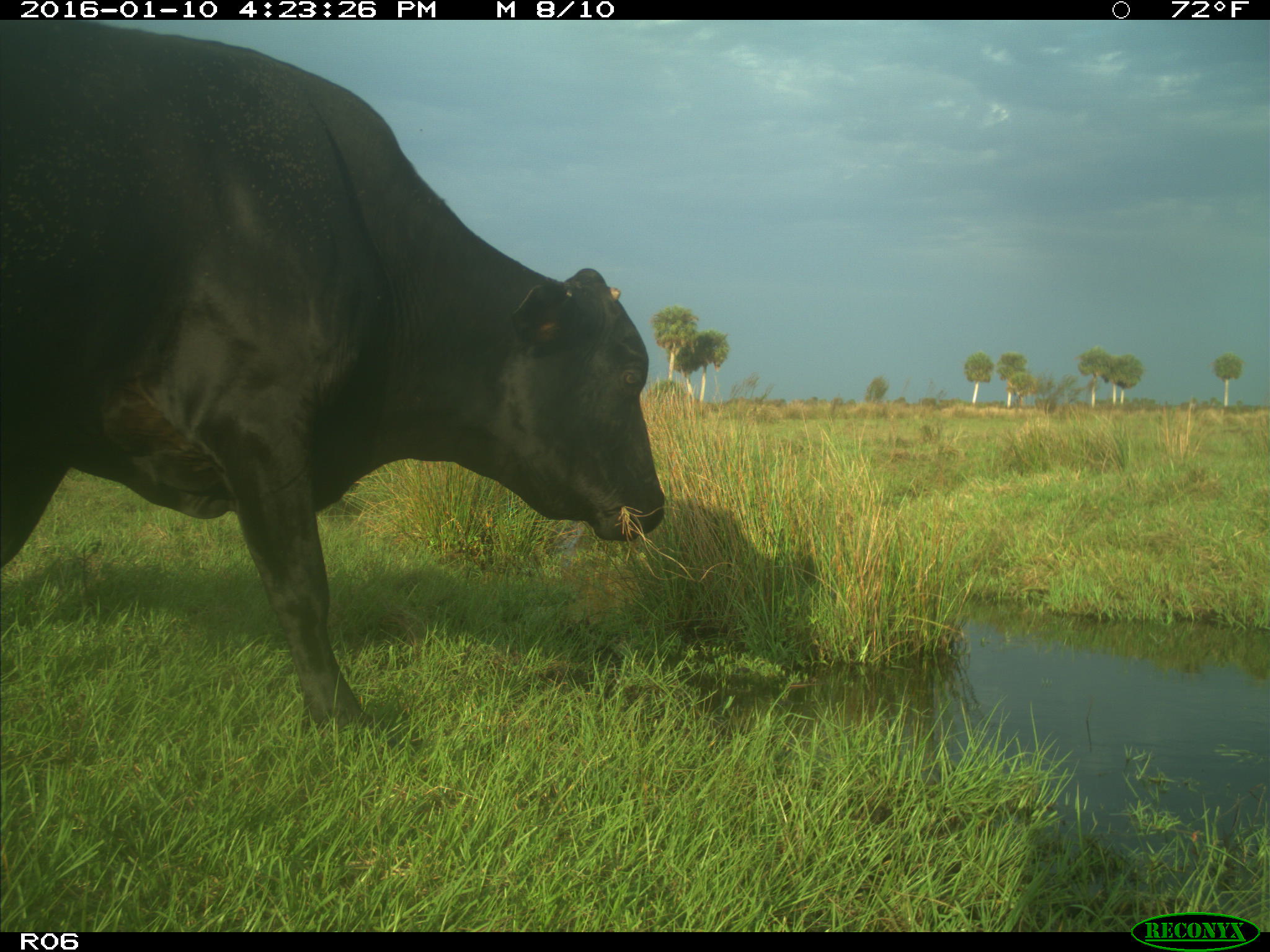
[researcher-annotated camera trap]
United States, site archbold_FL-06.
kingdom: Animalia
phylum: Chordata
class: Mammalia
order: Artiodactyla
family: Bovidae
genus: Bos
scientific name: Bos taurus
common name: domestic cow